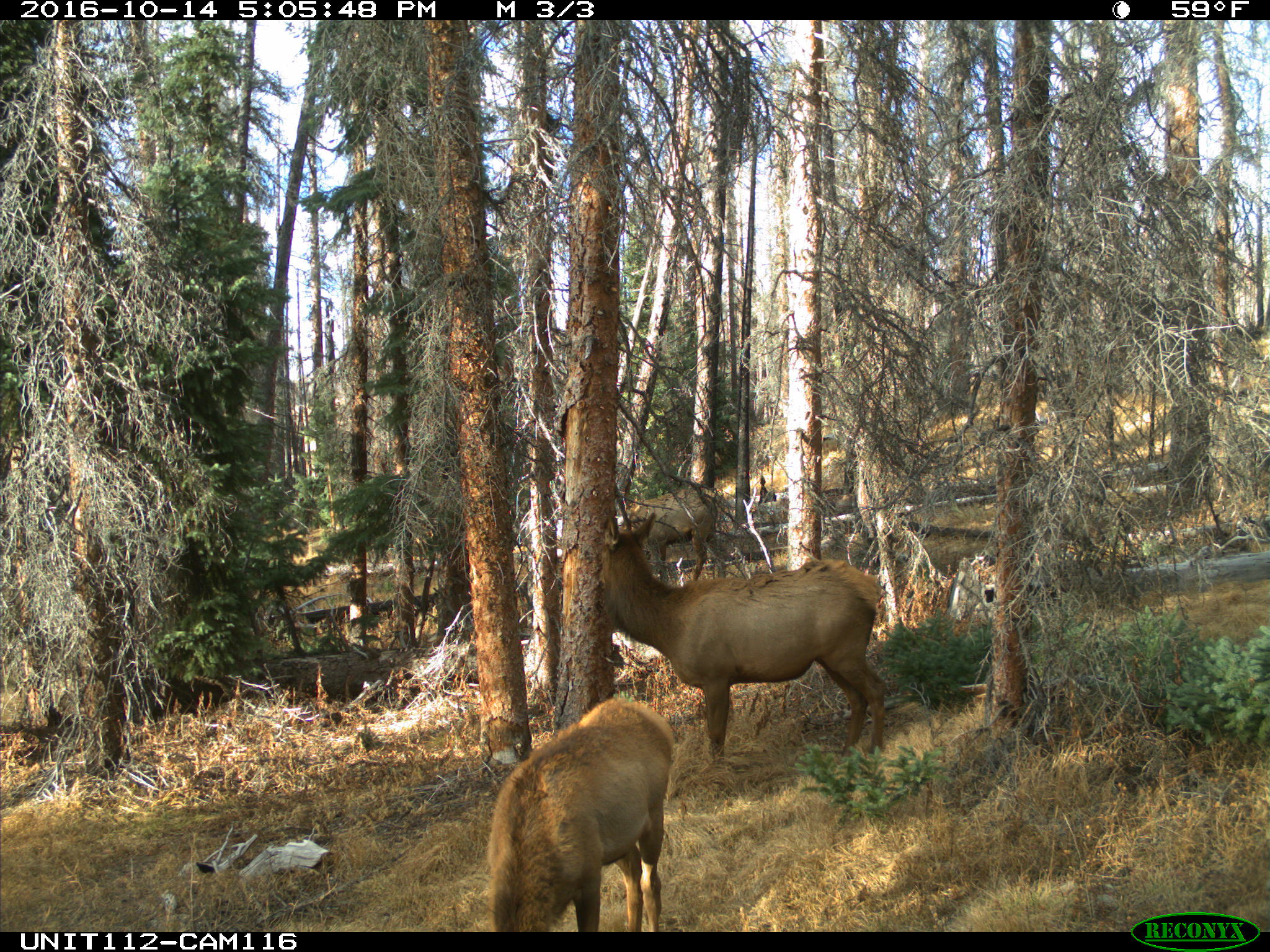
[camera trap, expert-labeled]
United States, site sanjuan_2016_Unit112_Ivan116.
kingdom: Animalia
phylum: Chordata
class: Mammalia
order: Artiodactyla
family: Cervidae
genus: Cervus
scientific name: Cervus elaphus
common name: red deer